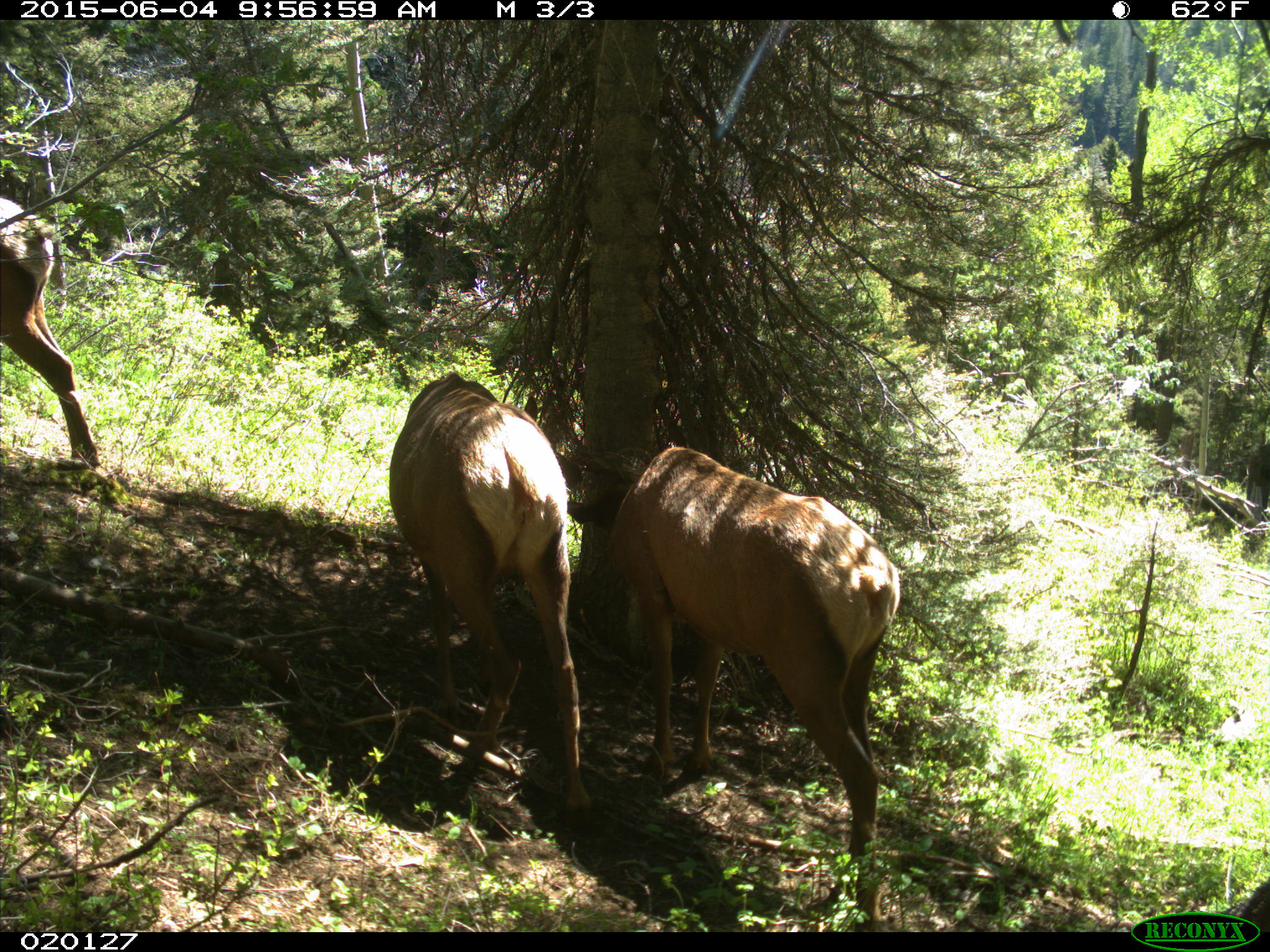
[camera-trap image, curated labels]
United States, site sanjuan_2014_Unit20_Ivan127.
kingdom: Animalia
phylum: Chordata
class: Mammalia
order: Artiodactyla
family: Cervidae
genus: Cervus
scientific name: Cervus elaphus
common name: red deer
Cervus elaphus (red deer).